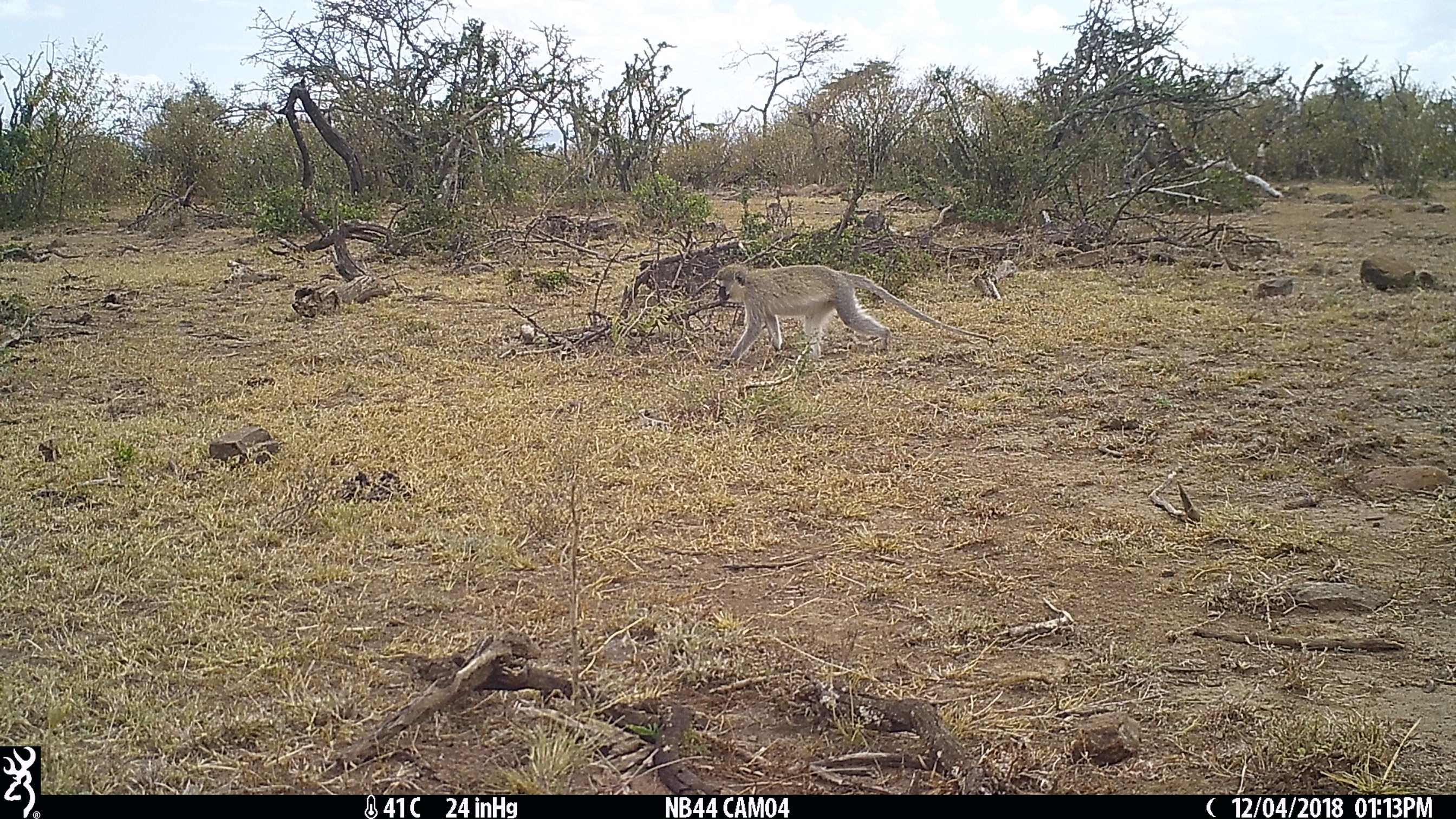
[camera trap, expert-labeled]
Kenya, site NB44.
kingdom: Animalia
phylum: Chordata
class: Mammalia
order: Primates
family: Cercopithecidae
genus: Chlorocebus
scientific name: Chlorocebus pygerythrus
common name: vervet monkey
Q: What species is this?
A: Vervet monkey (Chlorocebus pygerythrus).